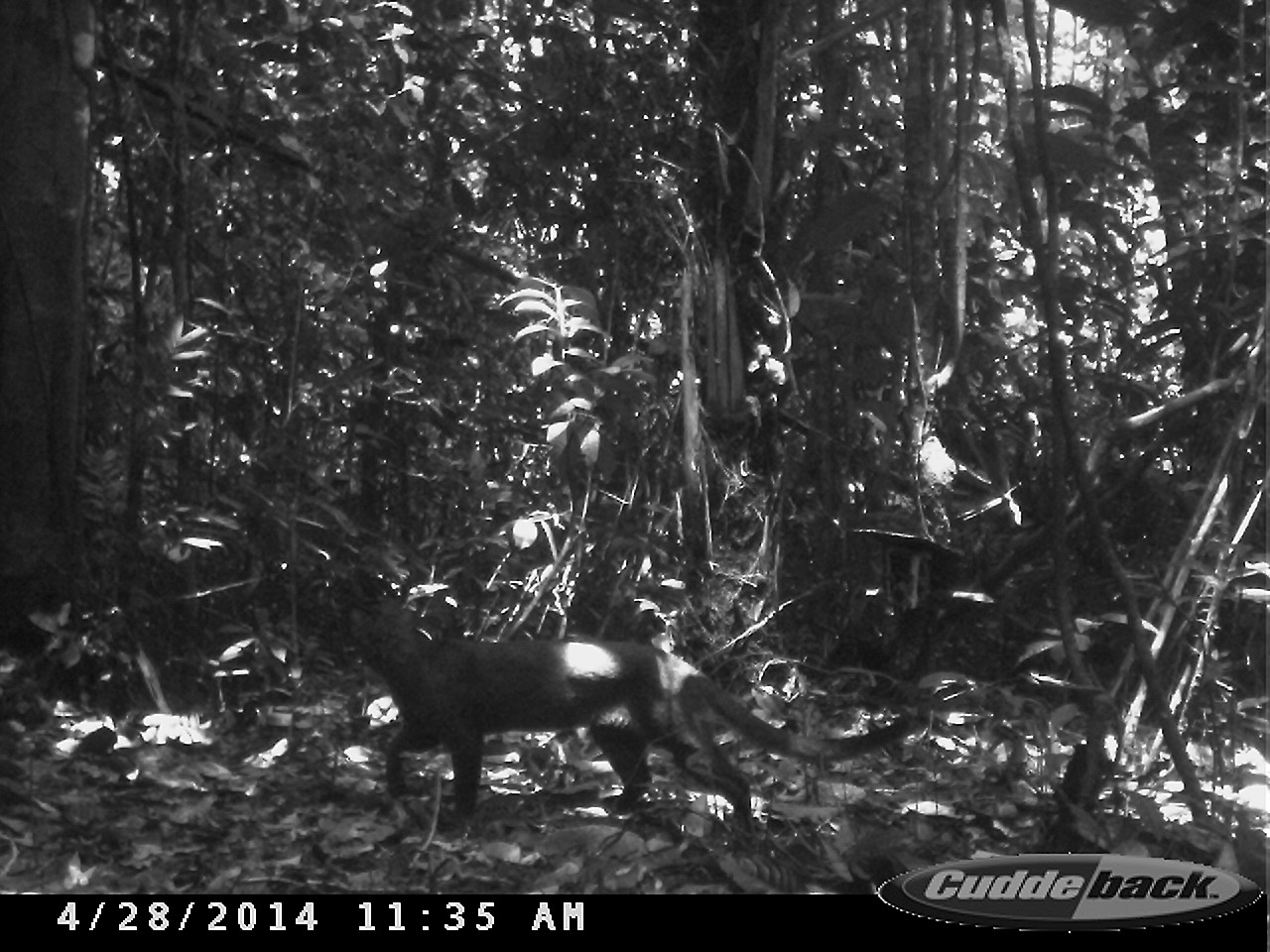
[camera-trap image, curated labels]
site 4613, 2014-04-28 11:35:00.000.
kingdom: Animalia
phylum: Chordata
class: Mammalia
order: Carnivora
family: Felidae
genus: Herpailurus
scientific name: Herpailurus yagouaroundi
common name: jaguarundi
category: puma yaguaroundi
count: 1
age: adult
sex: male